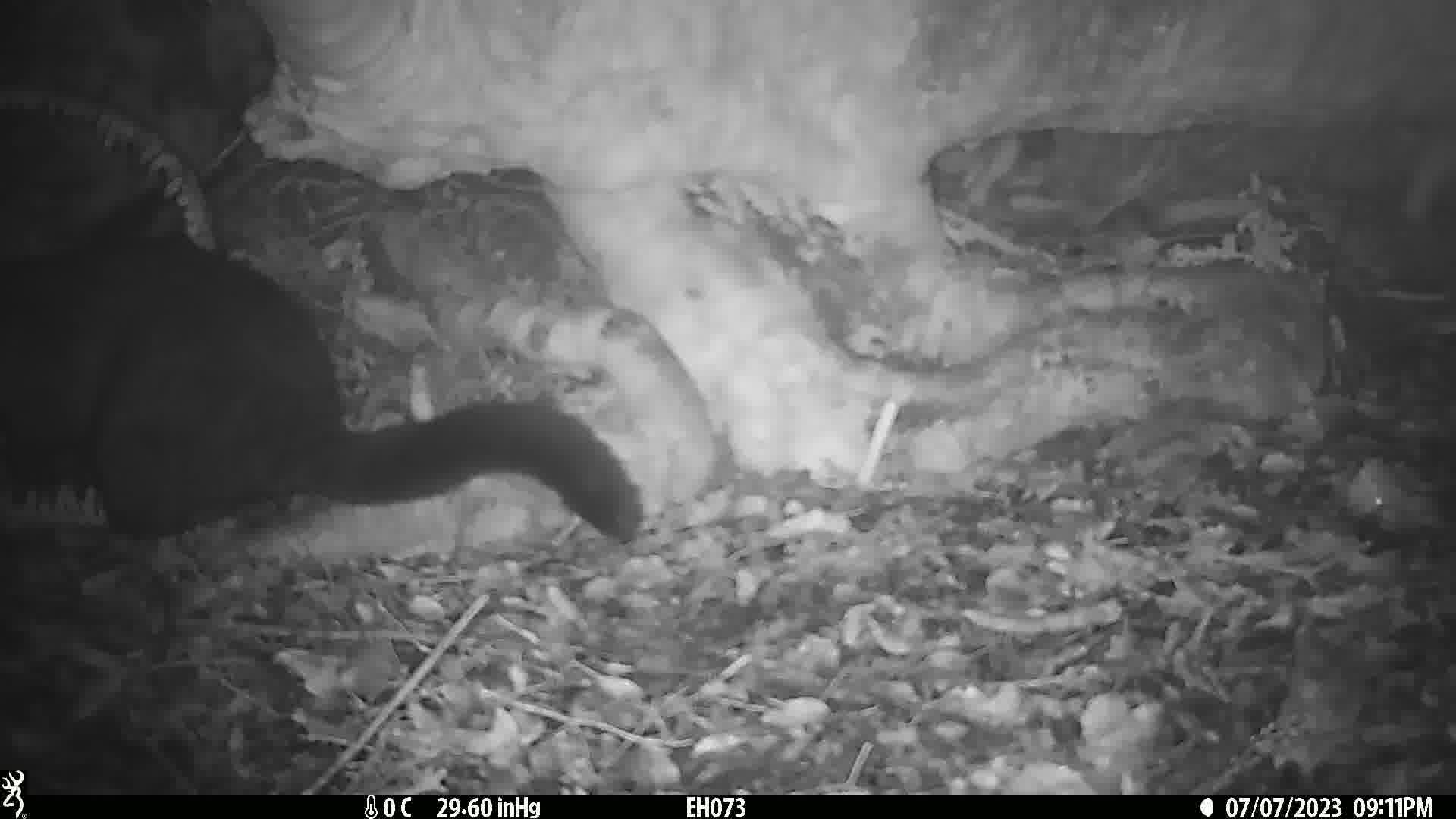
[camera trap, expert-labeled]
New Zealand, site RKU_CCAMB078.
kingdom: Animalia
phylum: Chordata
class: Mammalia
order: Diprotodontia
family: Phalangeridae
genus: Trichosurus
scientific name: Trichosurus vulpecula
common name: common brushtail possum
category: possum